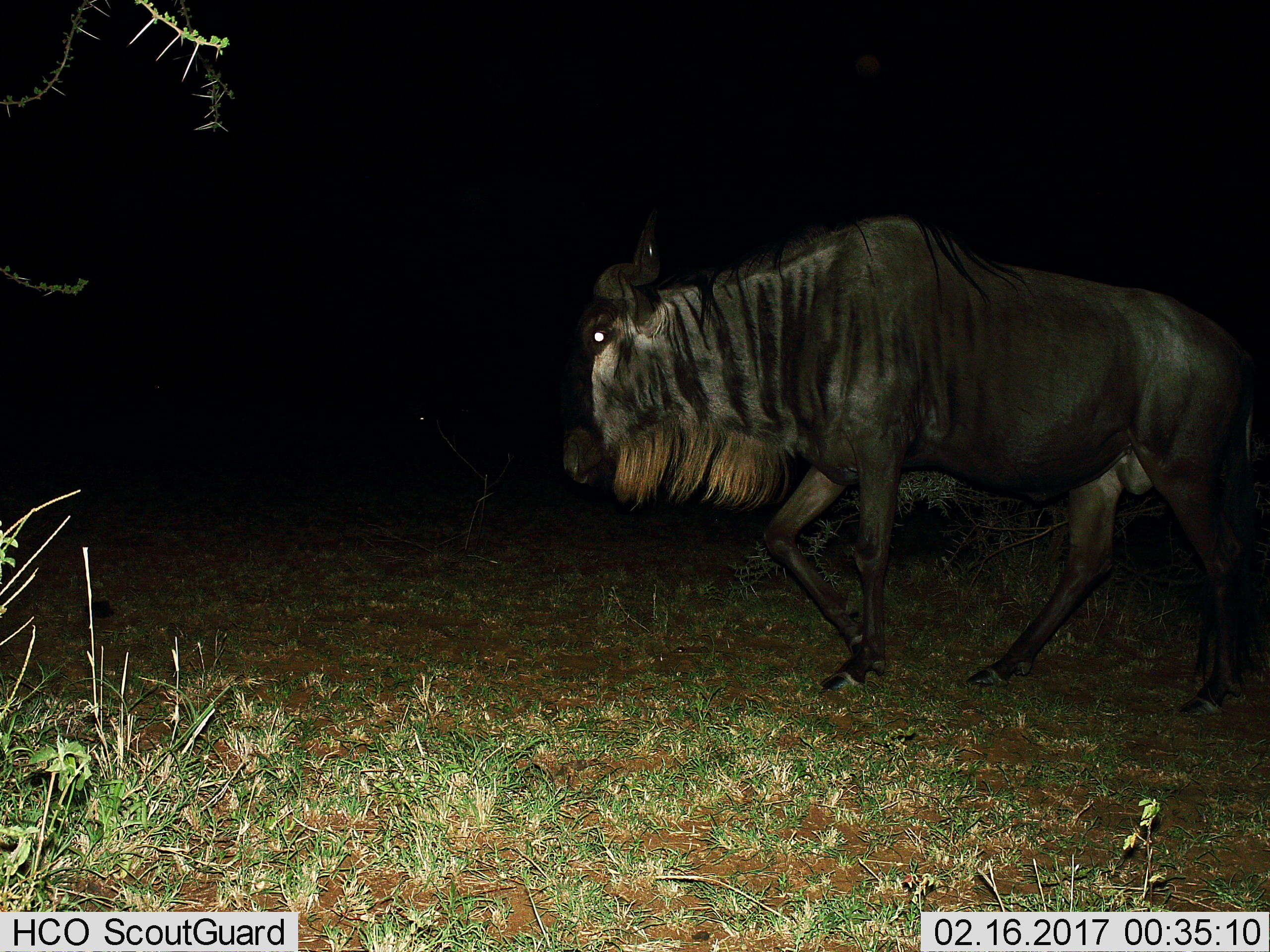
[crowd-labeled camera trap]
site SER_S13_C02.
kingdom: Animalia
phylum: Chordata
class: Mammalia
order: Artiodactyla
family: Bovidae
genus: Connochaetes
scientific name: Connochaetes taurinus taurinus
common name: blue wildebeest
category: wildebeestblue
Wildebeestblue (blue wildebeest) (Connochaetes taurinus taurinus), count 1. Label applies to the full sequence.